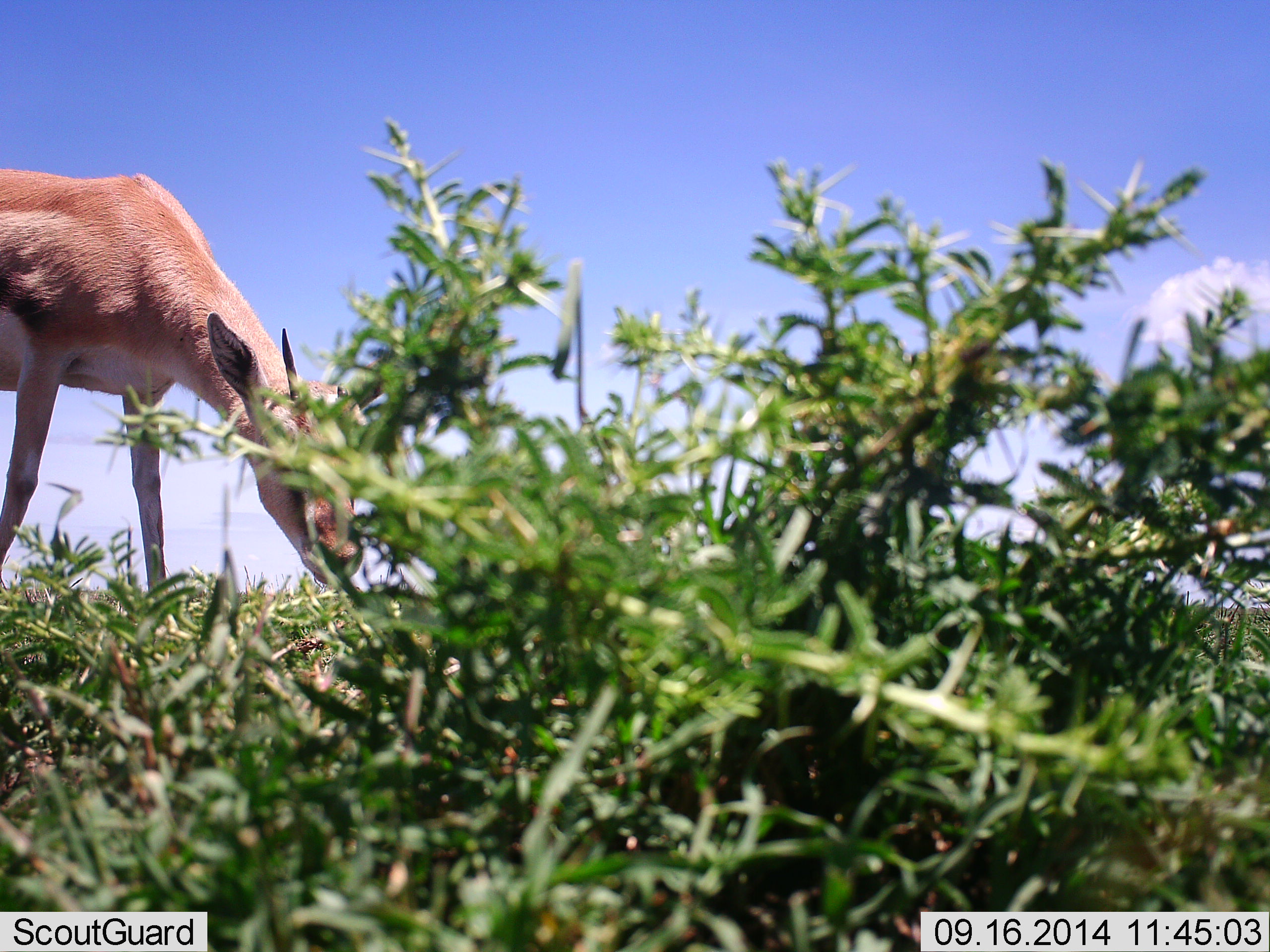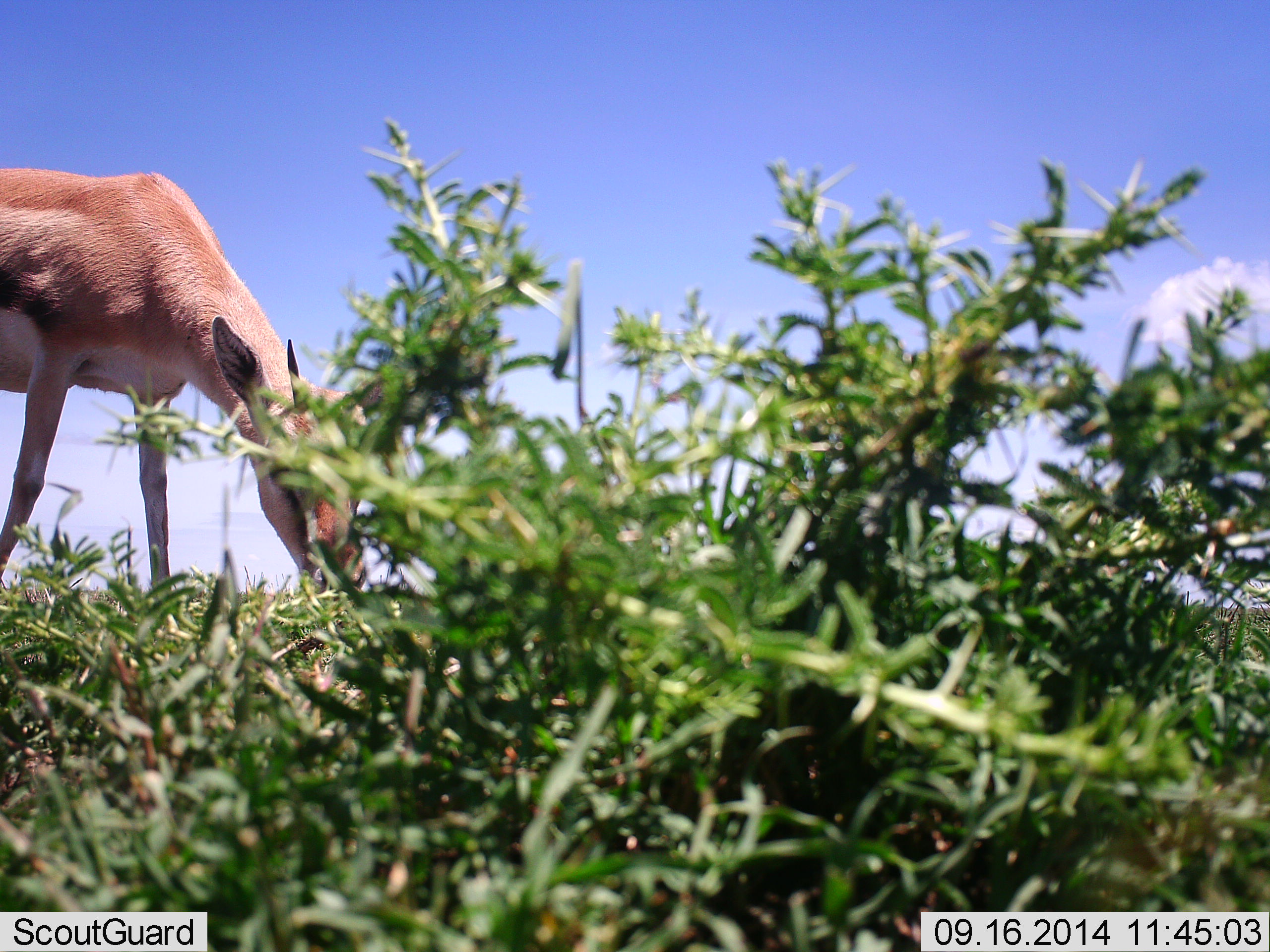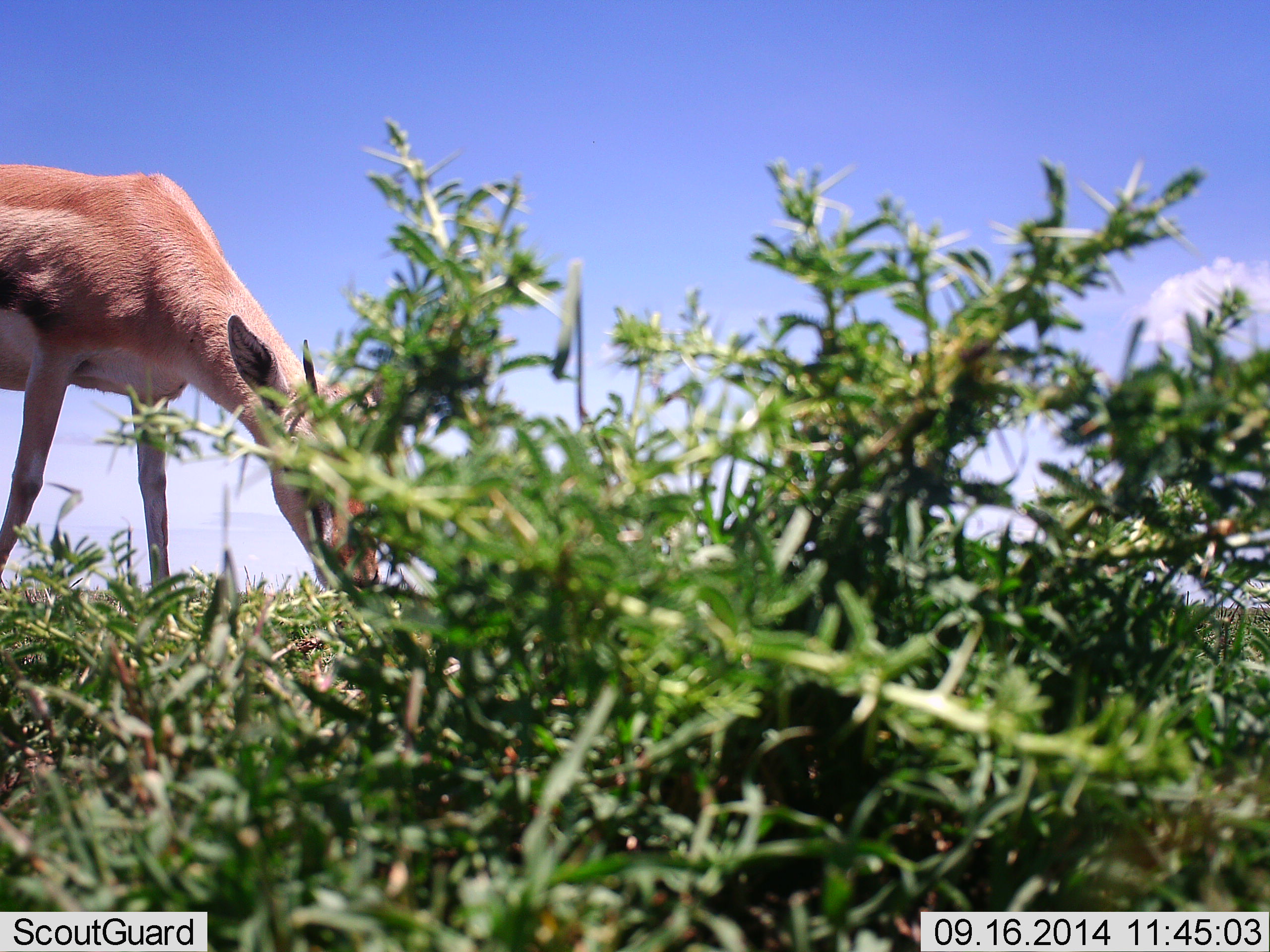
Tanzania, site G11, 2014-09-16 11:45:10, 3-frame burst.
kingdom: Animalia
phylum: Chordata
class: Mammalia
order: Artiodactyla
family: Bovidae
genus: Eudorcas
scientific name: Eudorcas thomsonii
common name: thomson's gazelle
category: gazellethomsons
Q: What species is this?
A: Gazellethomsons (thomson's gazelle) (Eudorcas thomsonii).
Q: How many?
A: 1.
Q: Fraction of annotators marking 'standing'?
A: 30%.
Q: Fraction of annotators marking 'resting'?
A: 0%.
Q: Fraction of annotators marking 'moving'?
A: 0%.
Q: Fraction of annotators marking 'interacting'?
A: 0%.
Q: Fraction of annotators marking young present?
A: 0%.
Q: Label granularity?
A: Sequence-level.